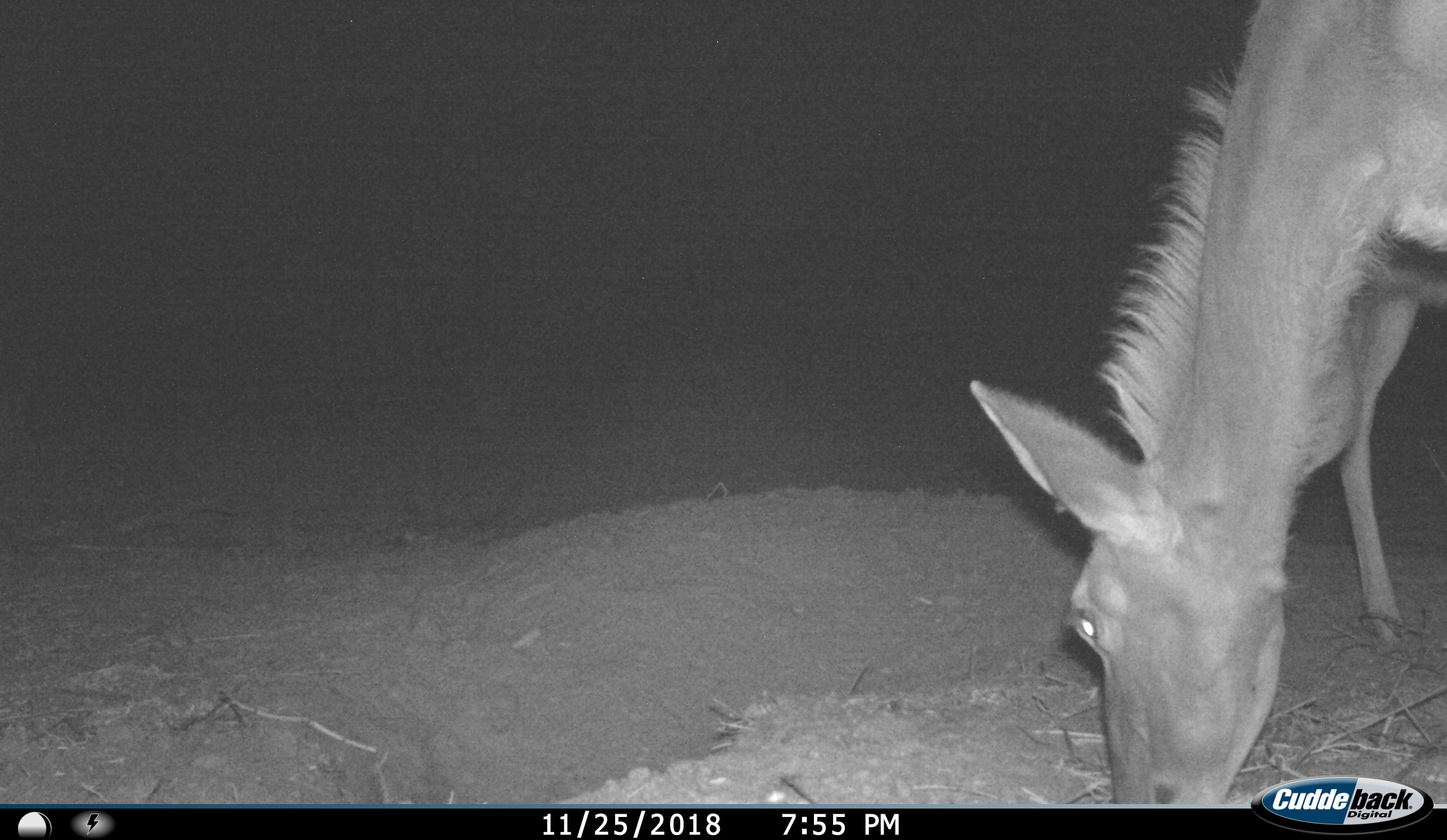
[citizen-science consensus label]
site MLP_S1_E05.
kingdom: Animalia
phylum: Chordata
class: Mammalia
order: Artiodactyla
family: Bovidae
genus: Tragelaphus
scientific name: Tragelaphus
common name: kudu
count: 1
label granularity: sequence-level